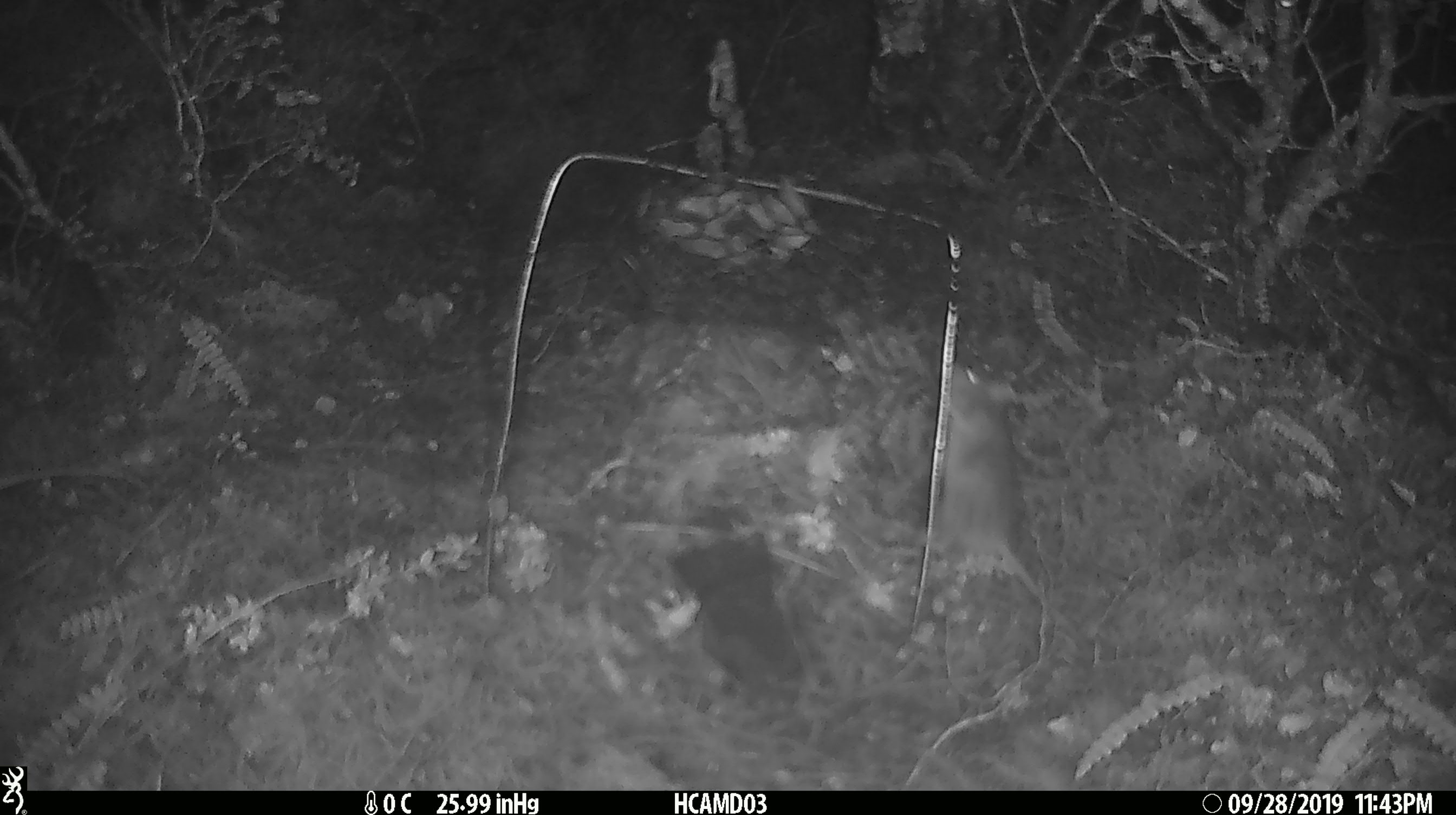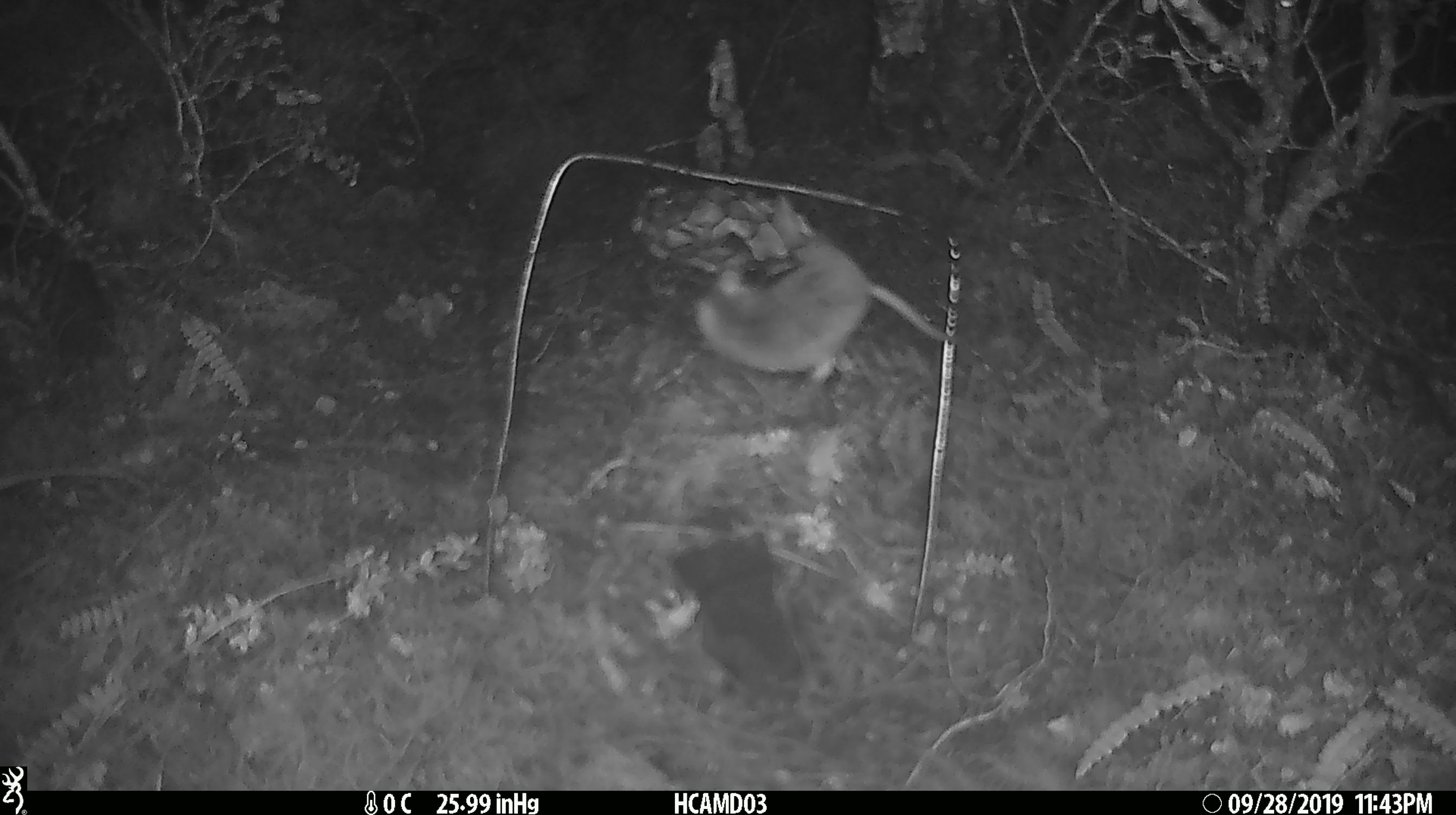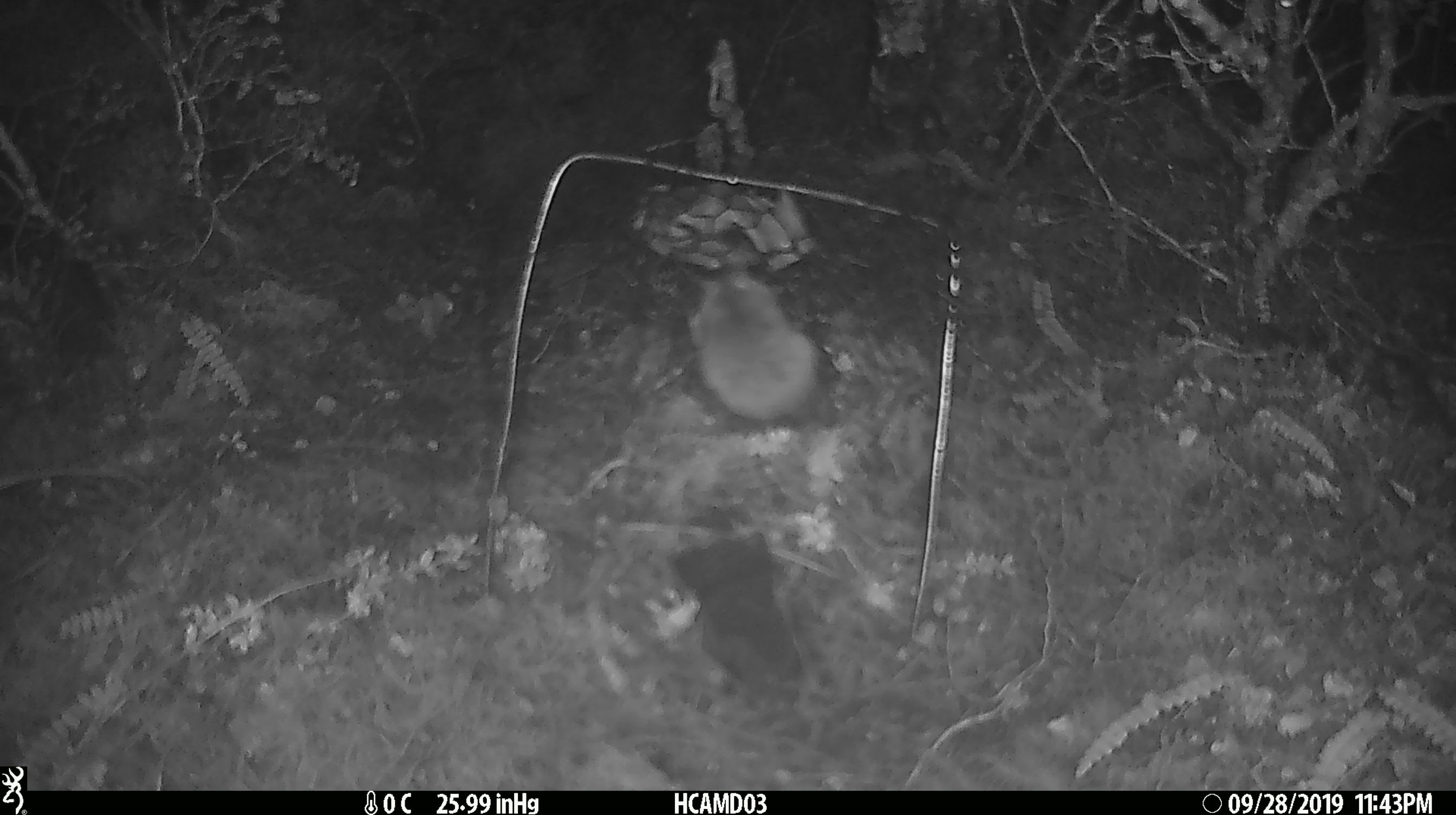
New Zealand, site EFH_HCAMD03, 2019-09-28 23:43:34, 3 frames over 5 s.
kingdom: Animalia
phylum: Chordata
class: Mammalia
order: Rodentia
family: Muridae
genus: Mus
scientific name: Mus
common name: mouse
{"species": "mouse (Mus)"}